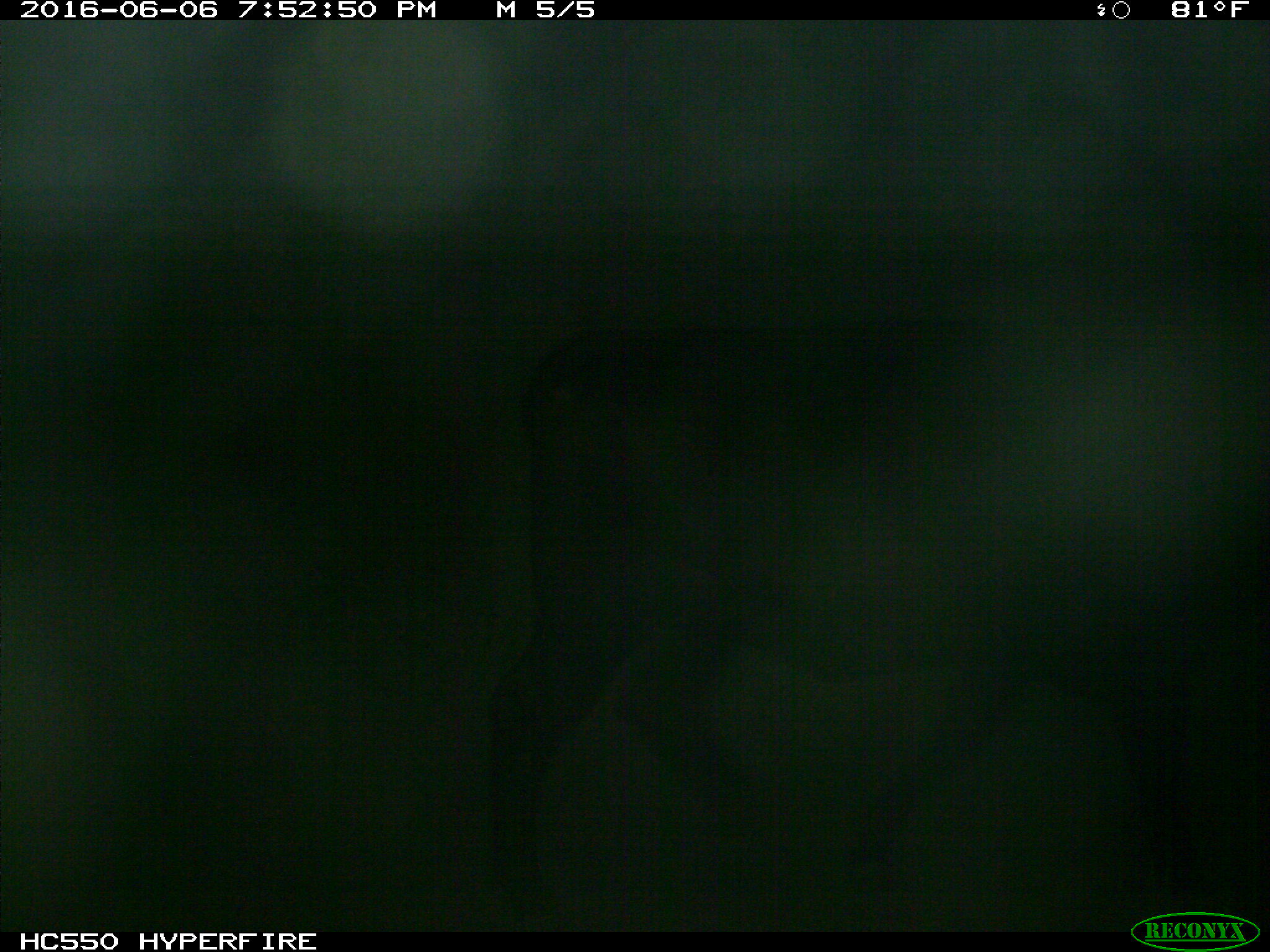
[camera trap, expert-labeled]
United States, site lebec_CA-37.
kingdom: Animalia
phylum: Chordata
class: Mammalia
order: Artiodactyla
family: Bovidae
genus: Bos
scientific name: Bos taurus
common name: domestic cow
Bos taurus (domestic cow).